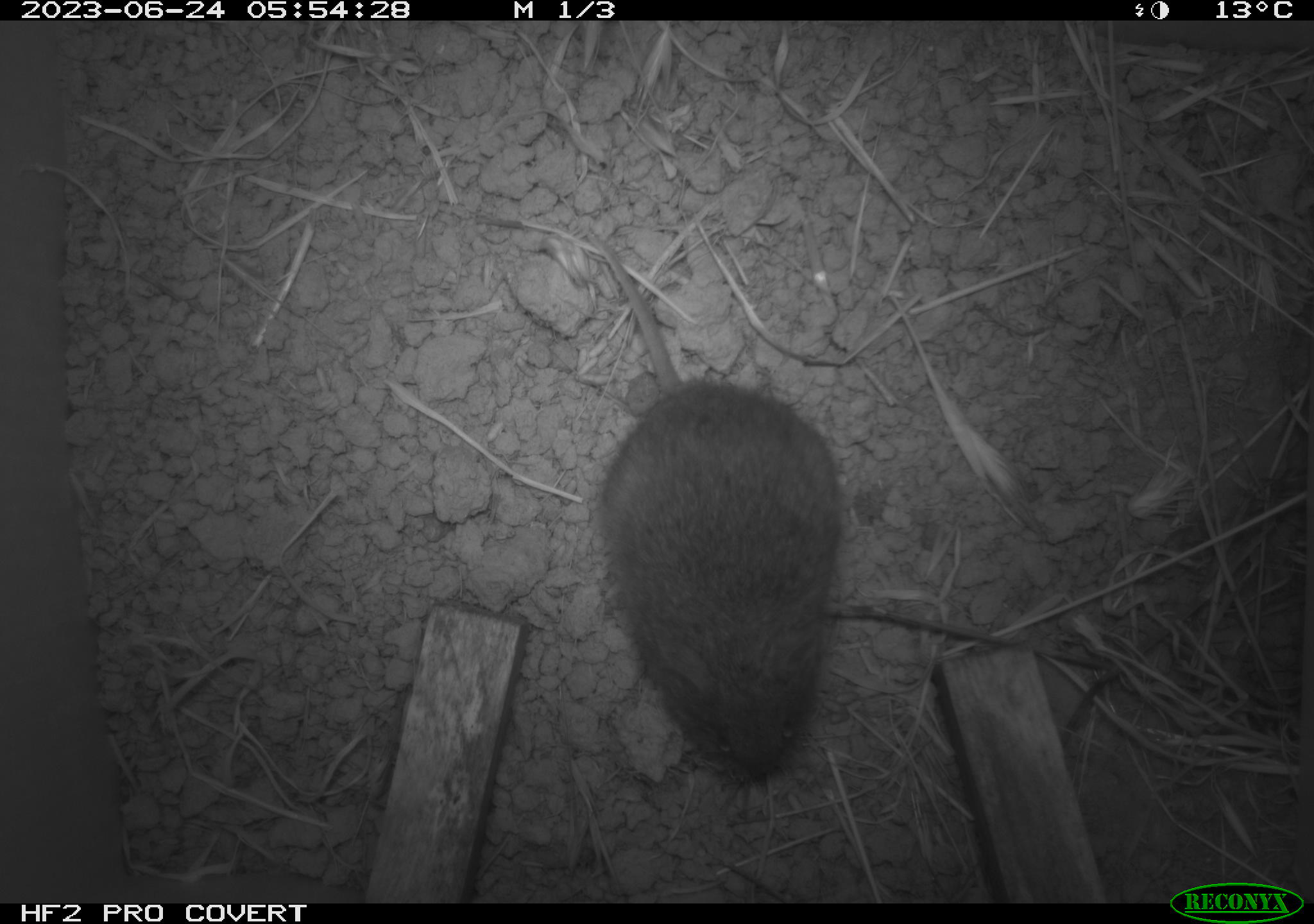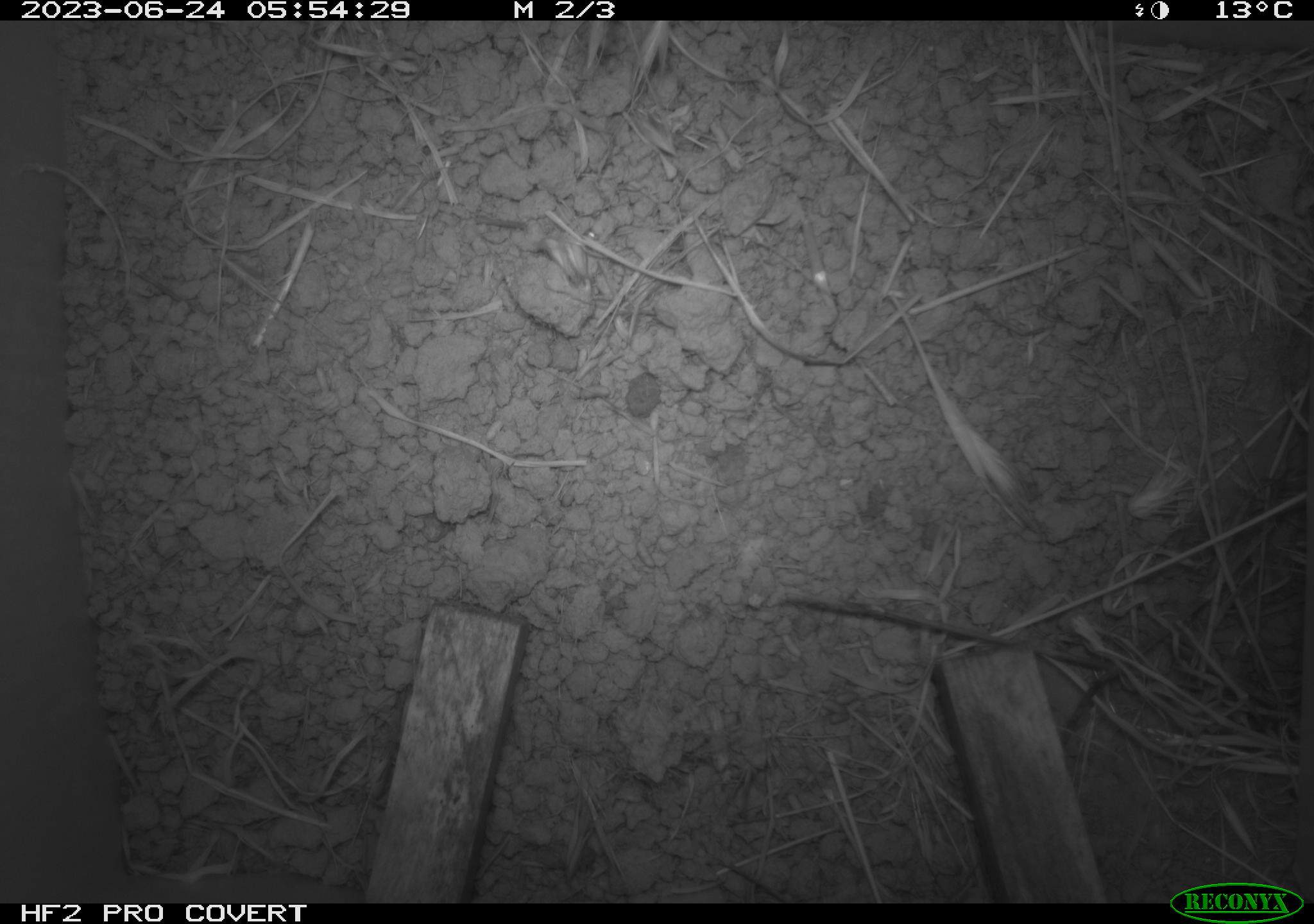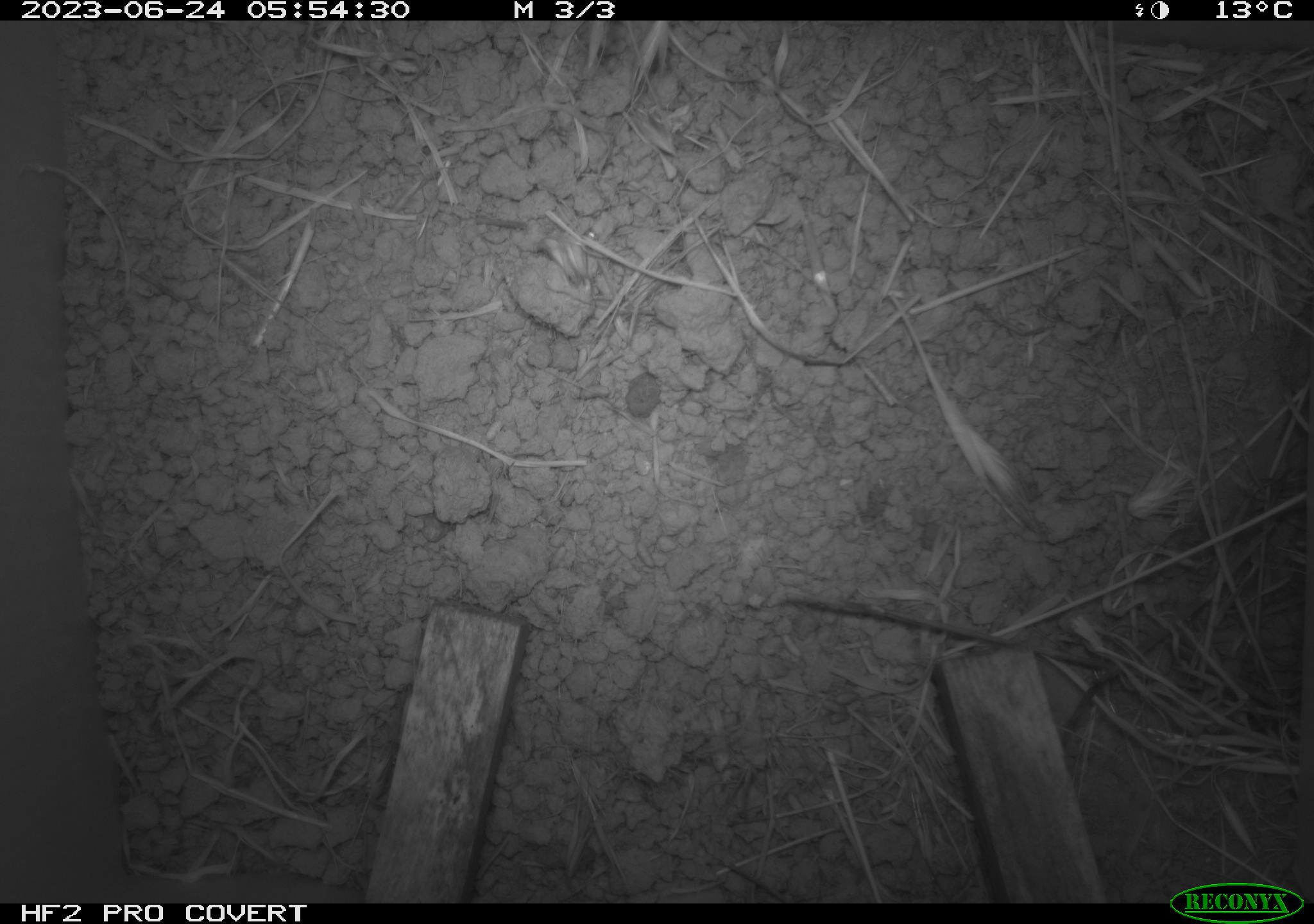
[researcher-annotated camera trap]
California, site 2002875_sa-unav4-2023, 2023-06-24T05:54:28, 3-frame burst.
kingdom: Animalia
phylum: Chordata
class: Mammalia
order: Rodentia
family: Cricetidae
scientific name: Arvicolinae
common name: voles, lemmings, and muskrats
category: arvicolinae subfamily